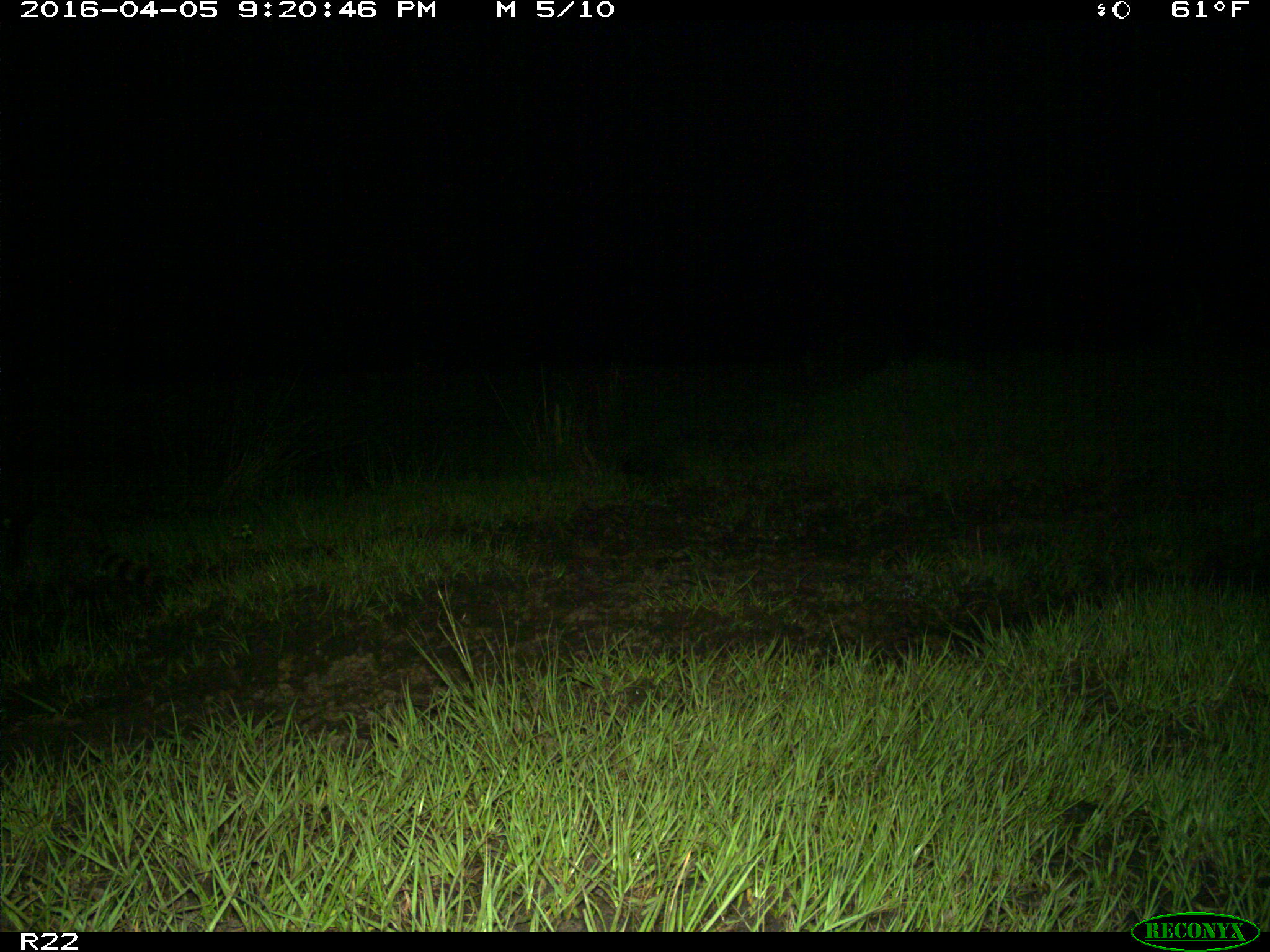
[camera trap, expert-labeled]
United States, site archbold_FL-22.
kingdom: Animalia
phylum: Chordata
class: Mammalia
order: Carnivora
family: Procyonidae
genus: Procyon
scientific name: Procyon lotor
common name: common raccoon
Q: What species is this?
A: Procyon lotor (common raccoon).